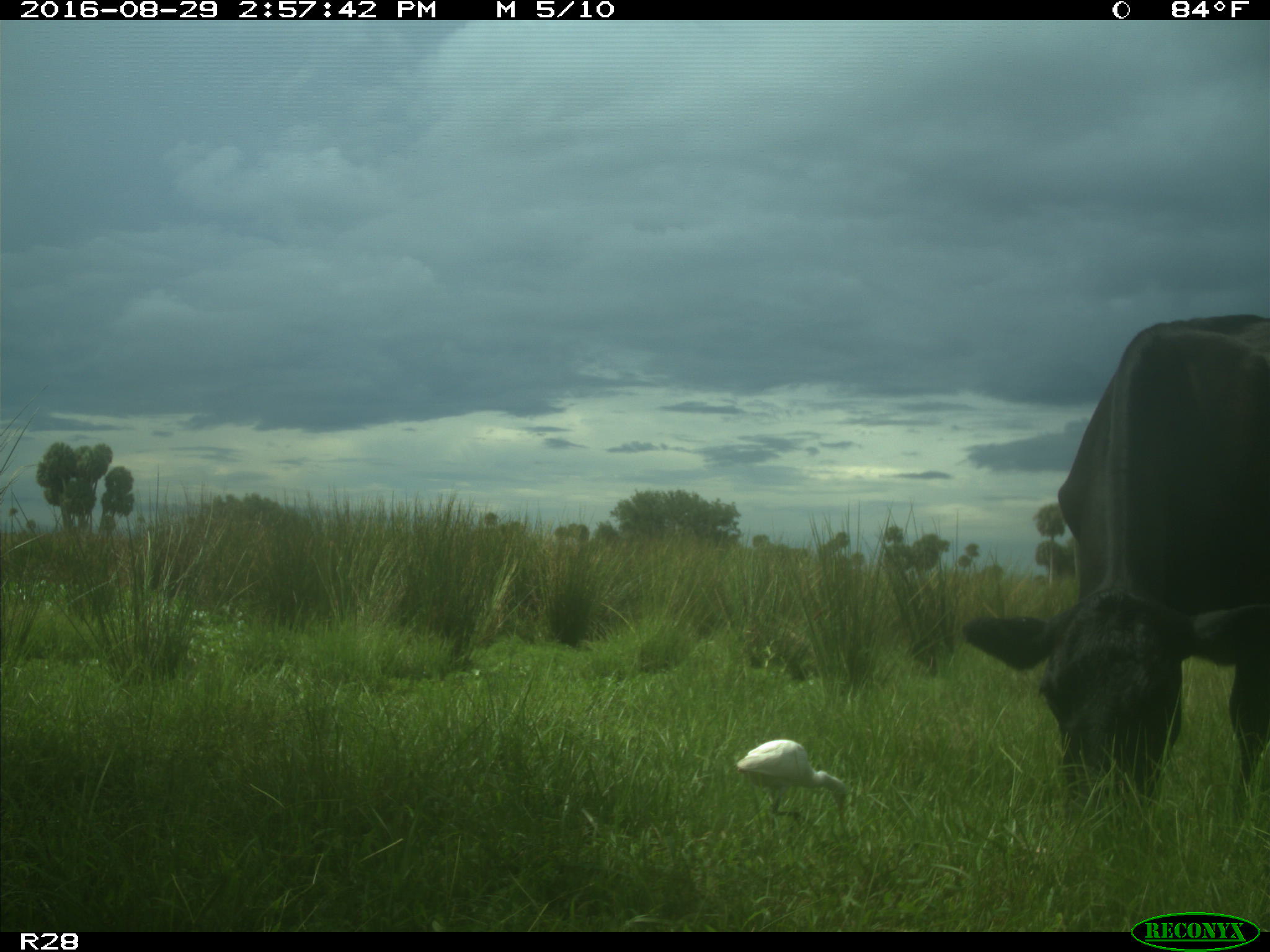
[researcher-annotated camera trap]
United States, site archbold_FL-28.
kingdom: Animalia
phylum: Chordata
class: Mammalia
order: Artiodactyla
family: Bovidae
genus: Bos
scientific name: Bos taurus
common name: domestic cow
Bos taurus (domestic cow).